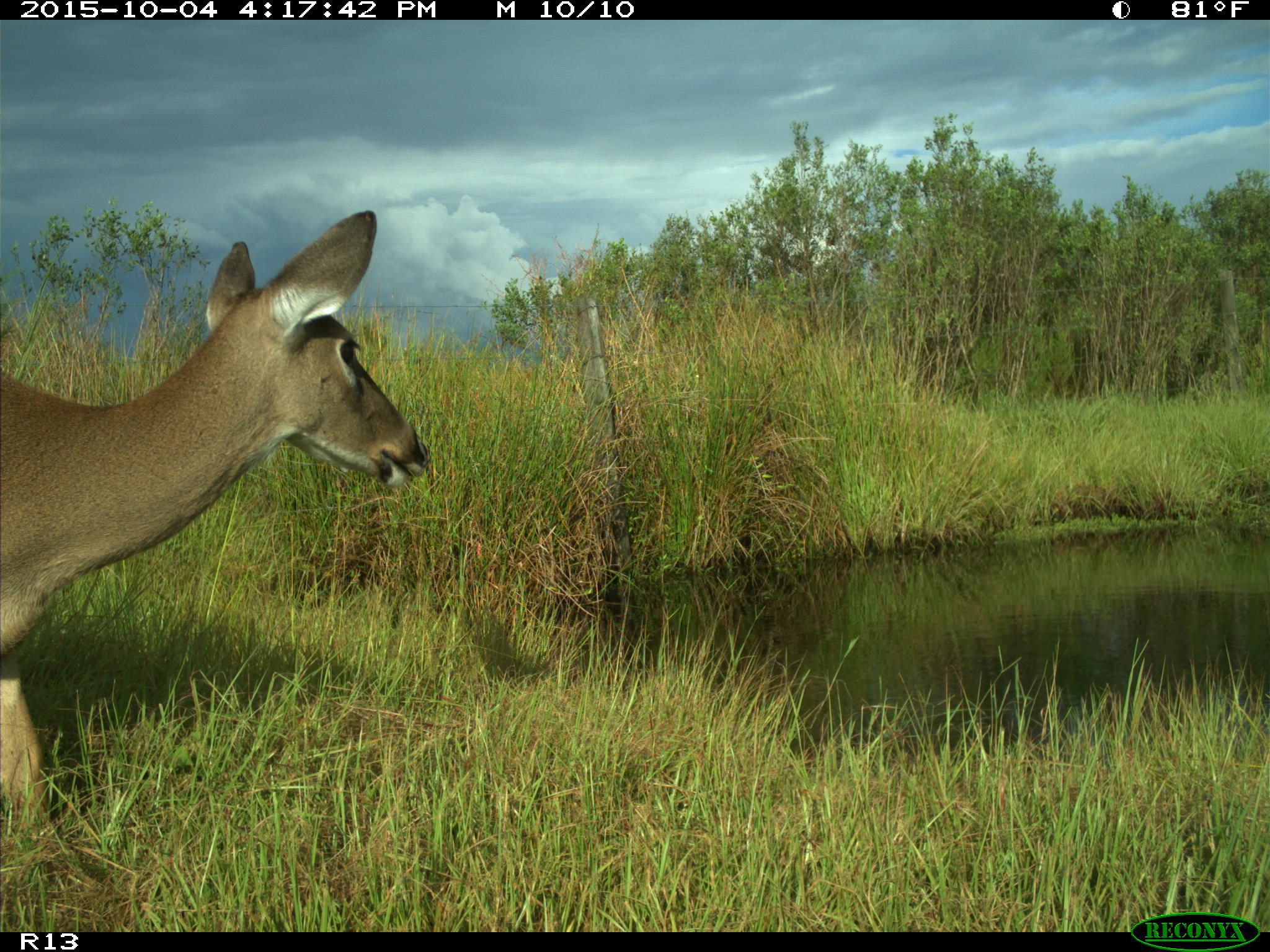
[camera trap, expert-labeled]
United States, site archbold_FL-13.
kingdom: Animalia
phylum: Chordata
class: Mammalia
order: Artiodactyla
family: Cervidae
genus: Odocoileus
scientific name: Odocoileus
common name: deer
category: unidentified deer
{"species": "unidentified deer (deer) (Odocoileus)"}